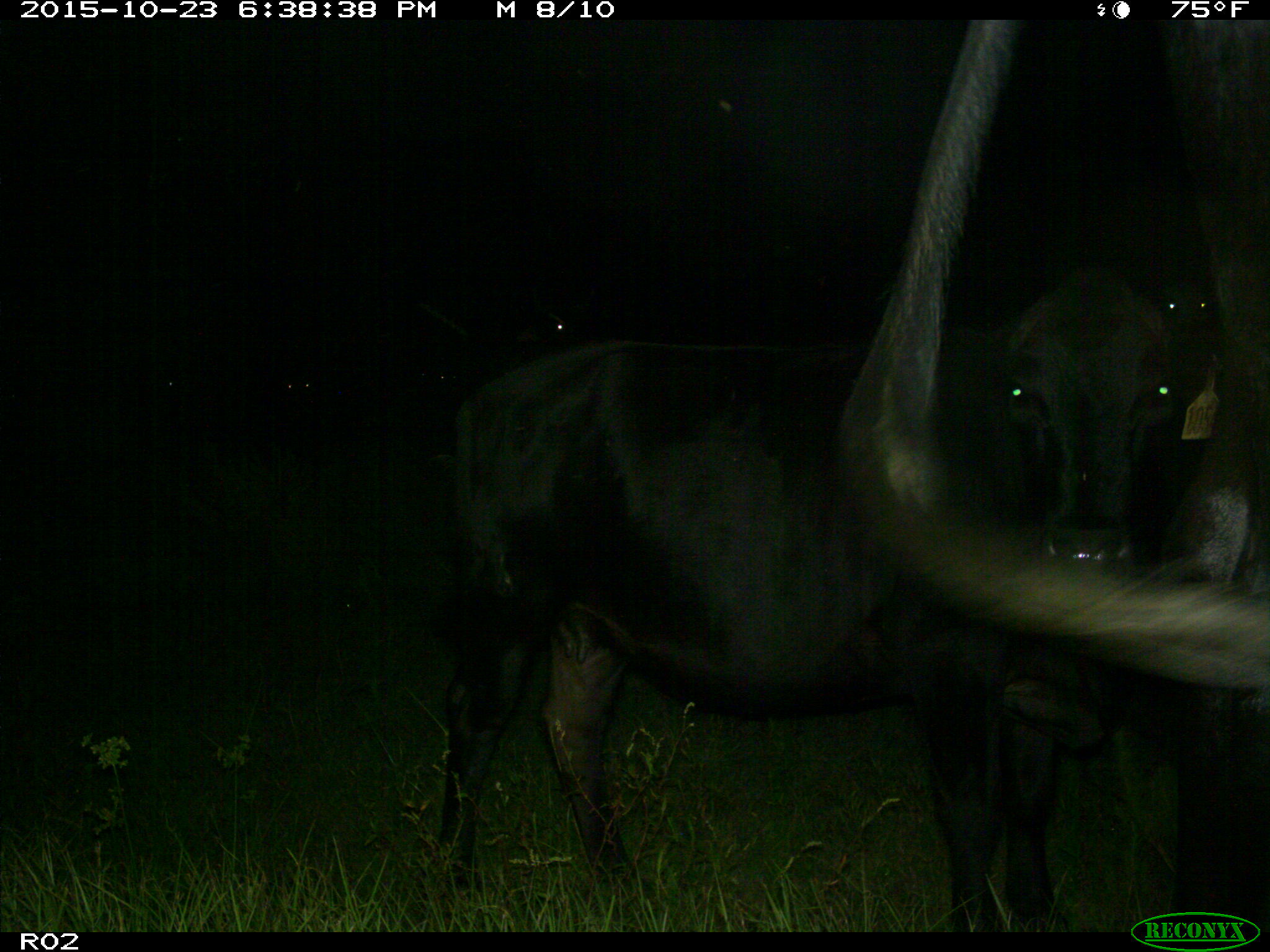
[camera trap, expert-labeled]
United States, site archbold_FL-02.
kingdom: Animalia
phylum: Chordata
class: Mammalia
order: Artiodactyla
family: Bovidae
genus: Bos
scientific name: Bos taurus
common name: domestic cow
Bos taurus (domestic cow).